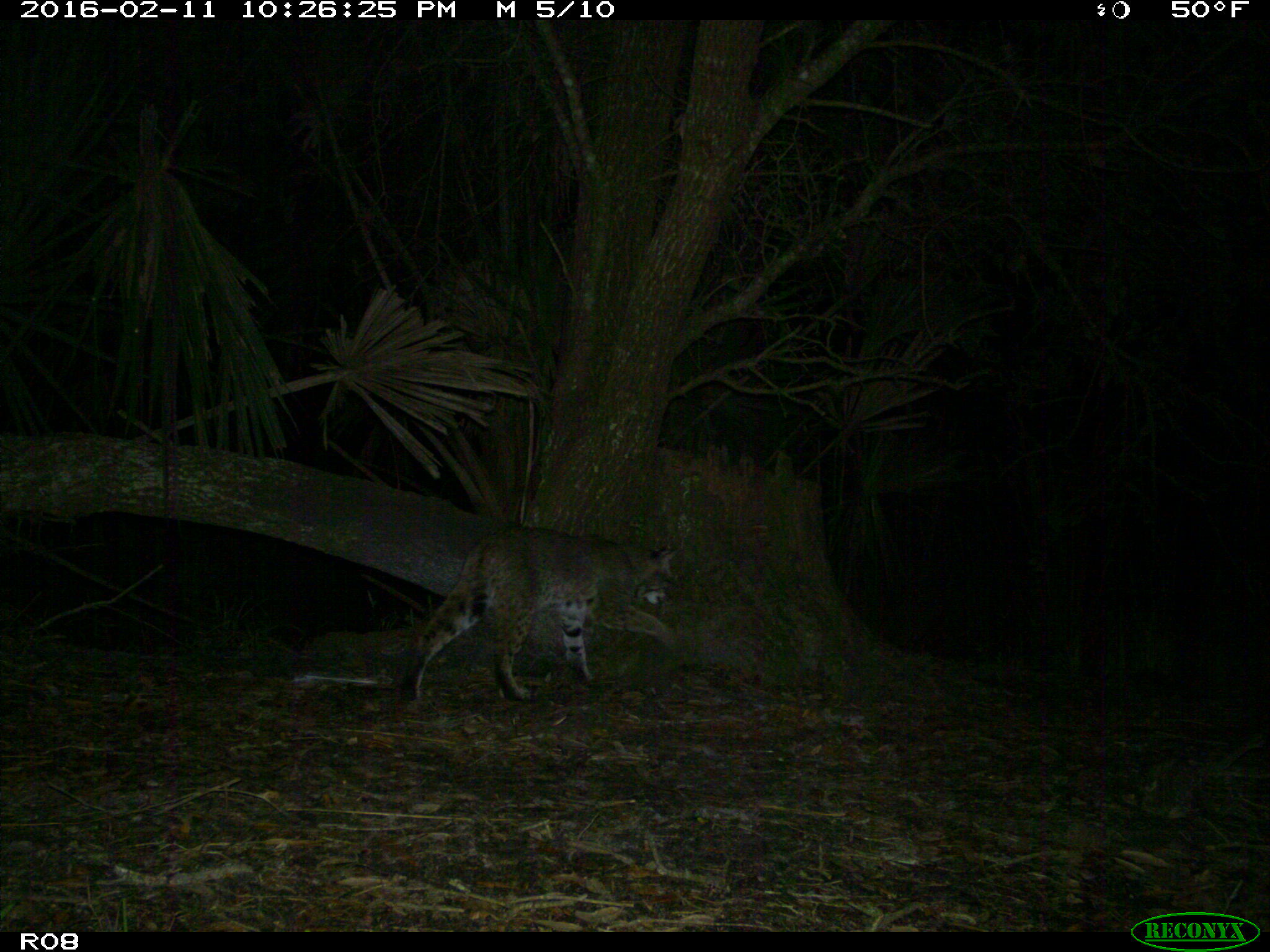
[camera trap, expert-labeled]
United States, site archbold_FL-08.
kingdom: Animalia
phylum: Chordata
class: Mammalia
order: Carnivora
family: Felidae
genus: Lynx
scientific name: Lynx rufus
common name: bobcat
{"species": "Lynx rufus (bobcat)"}